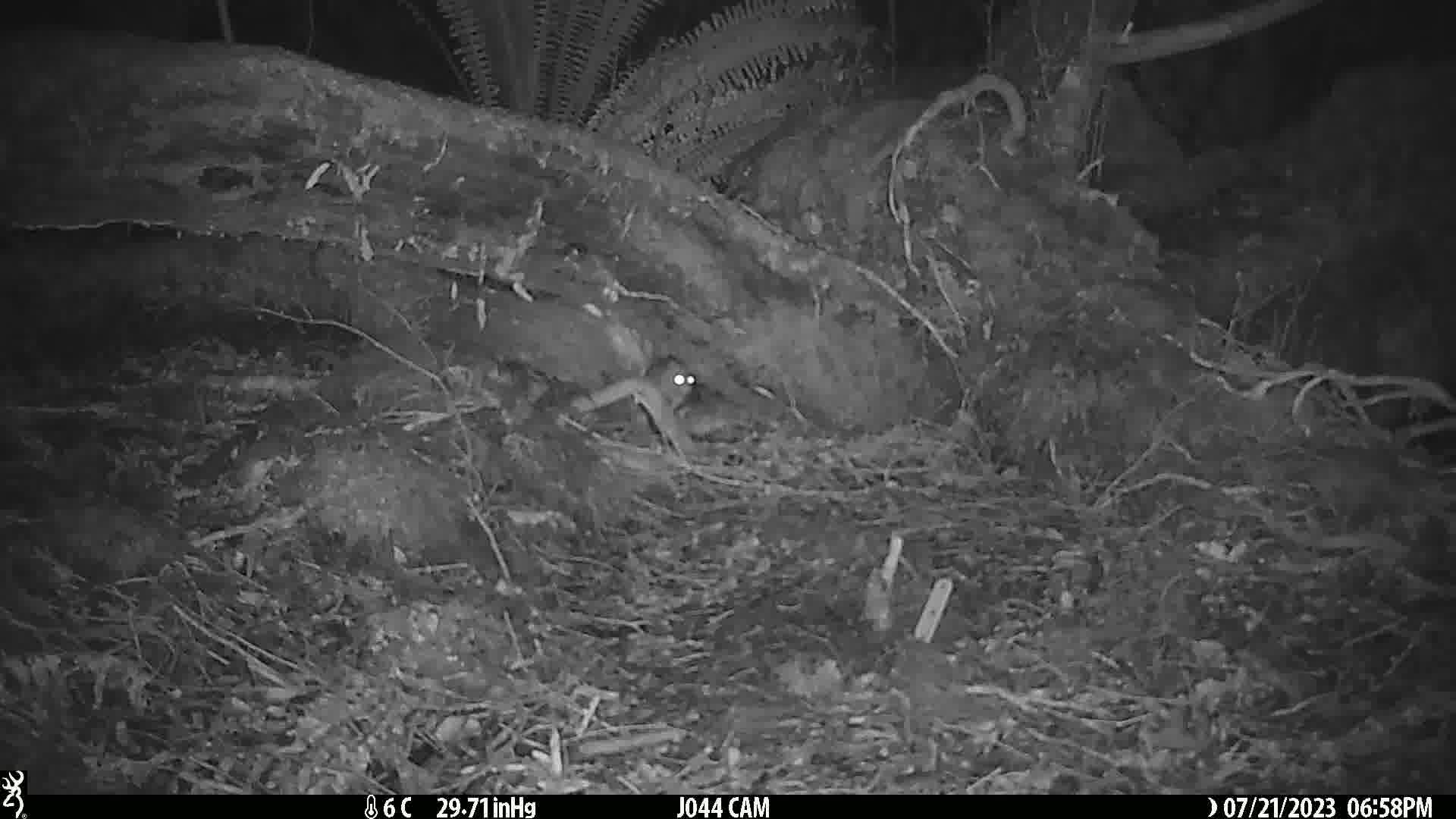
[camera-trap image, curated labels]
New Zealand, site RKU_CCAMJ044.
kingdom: Animalia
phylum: Chordata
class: Mammalia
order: Rodentia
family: Muridae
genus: Rattus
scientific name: Rattus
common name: rat